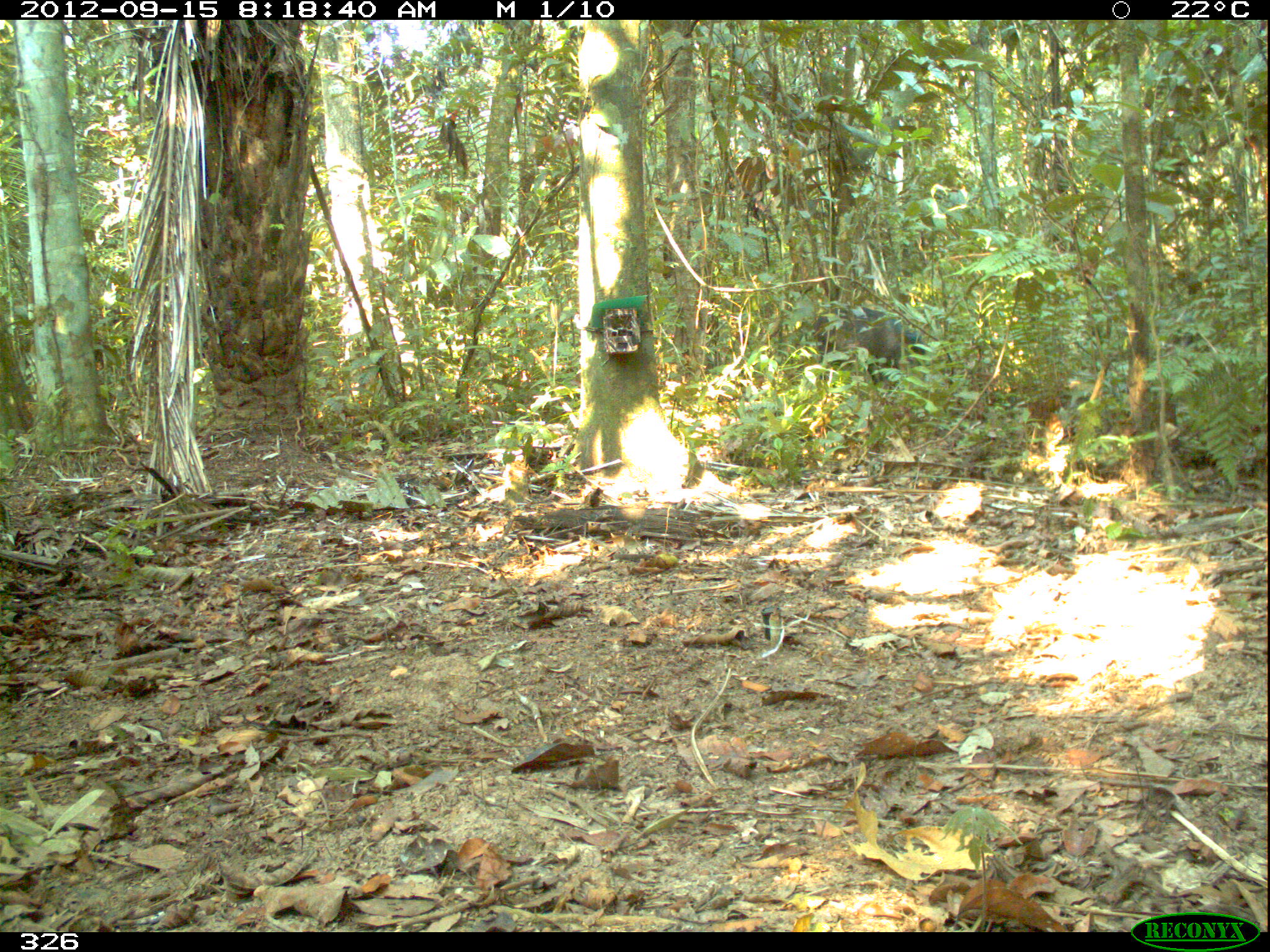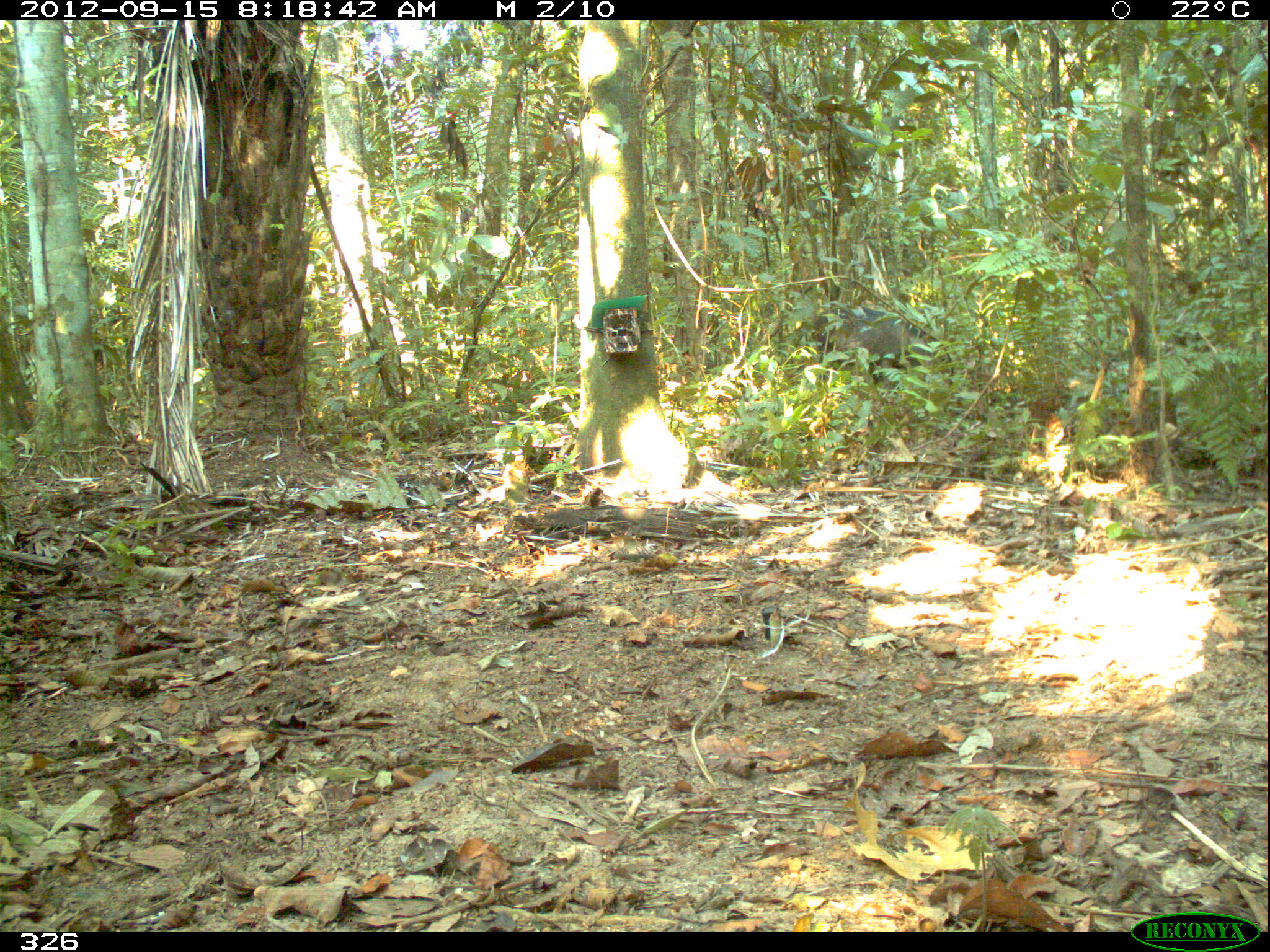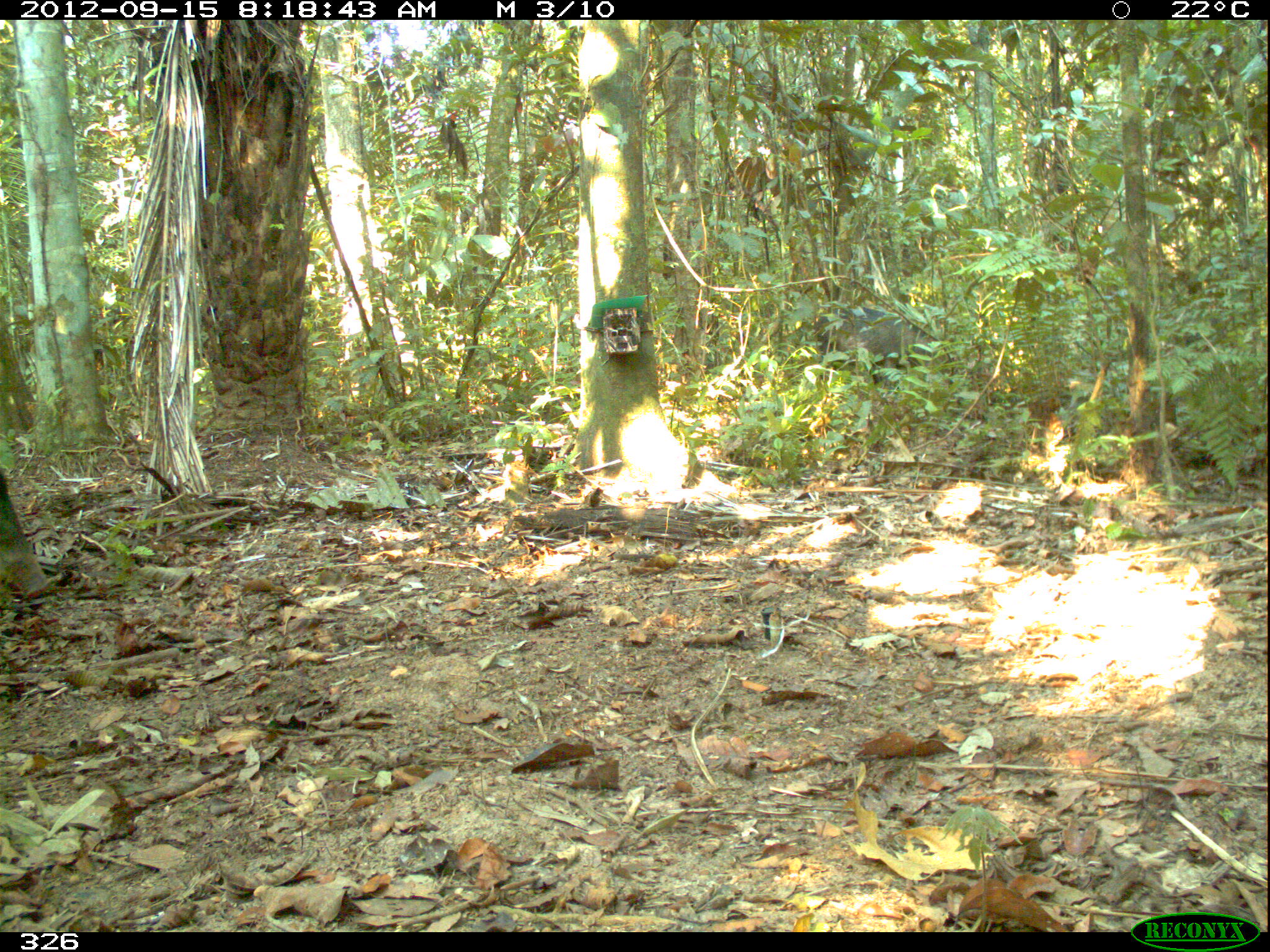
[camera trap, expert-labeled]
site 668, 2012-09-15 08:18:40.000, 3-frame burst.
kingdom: Animalia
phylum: Chordata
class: Mammalia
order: Artiodactyla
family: Tayassuidae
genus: Tayassu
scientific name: Tayassu pecari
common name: white-lipped peccary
Tayassu pecari (white-lipped peccary).